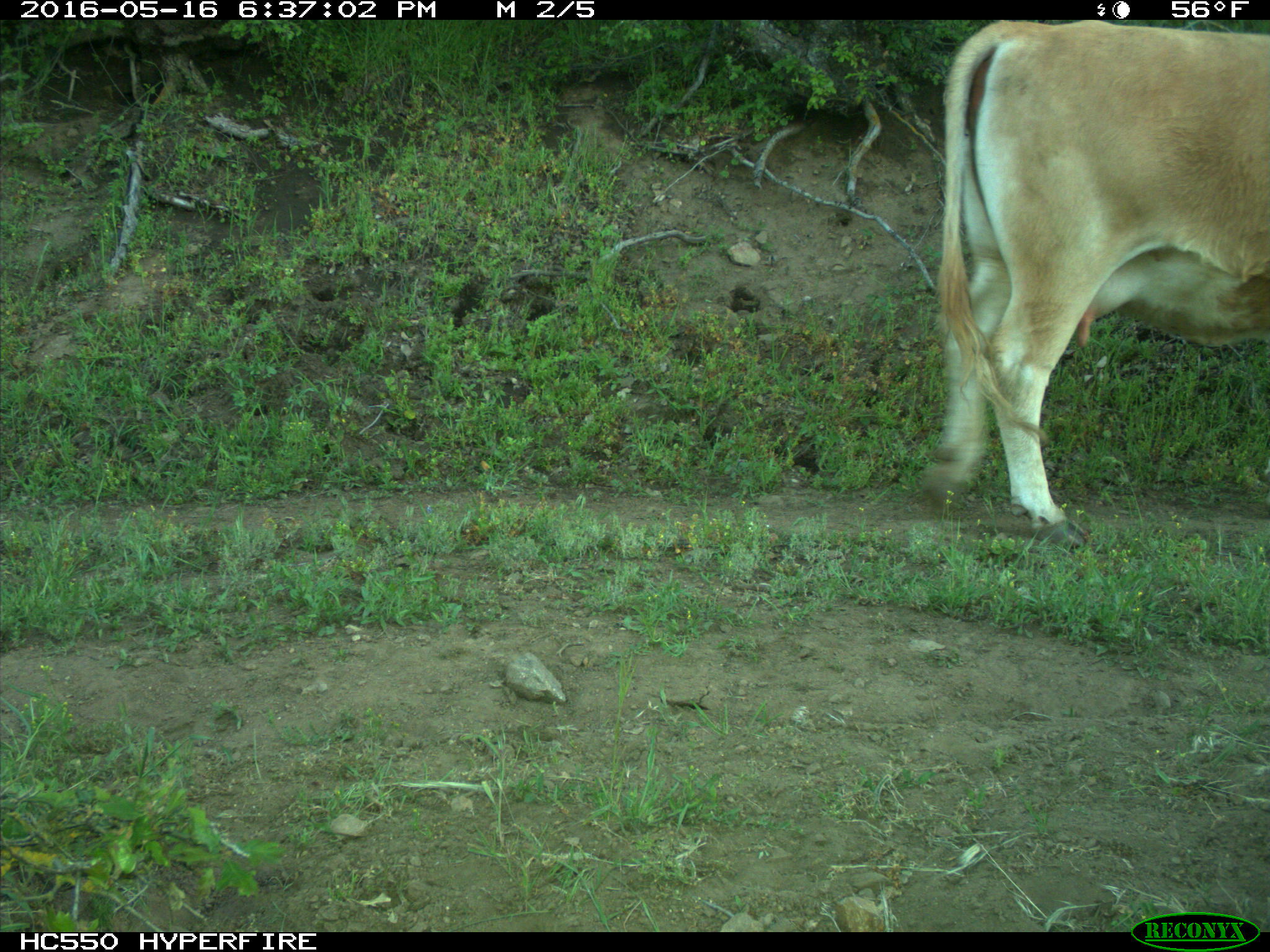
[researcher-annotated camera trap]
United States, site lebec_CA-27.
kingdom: Animalia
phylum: Chordata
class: Mammalia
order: Artiodactyla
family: Bovidae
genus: Bos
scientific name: Bos taurus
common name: domestic cow